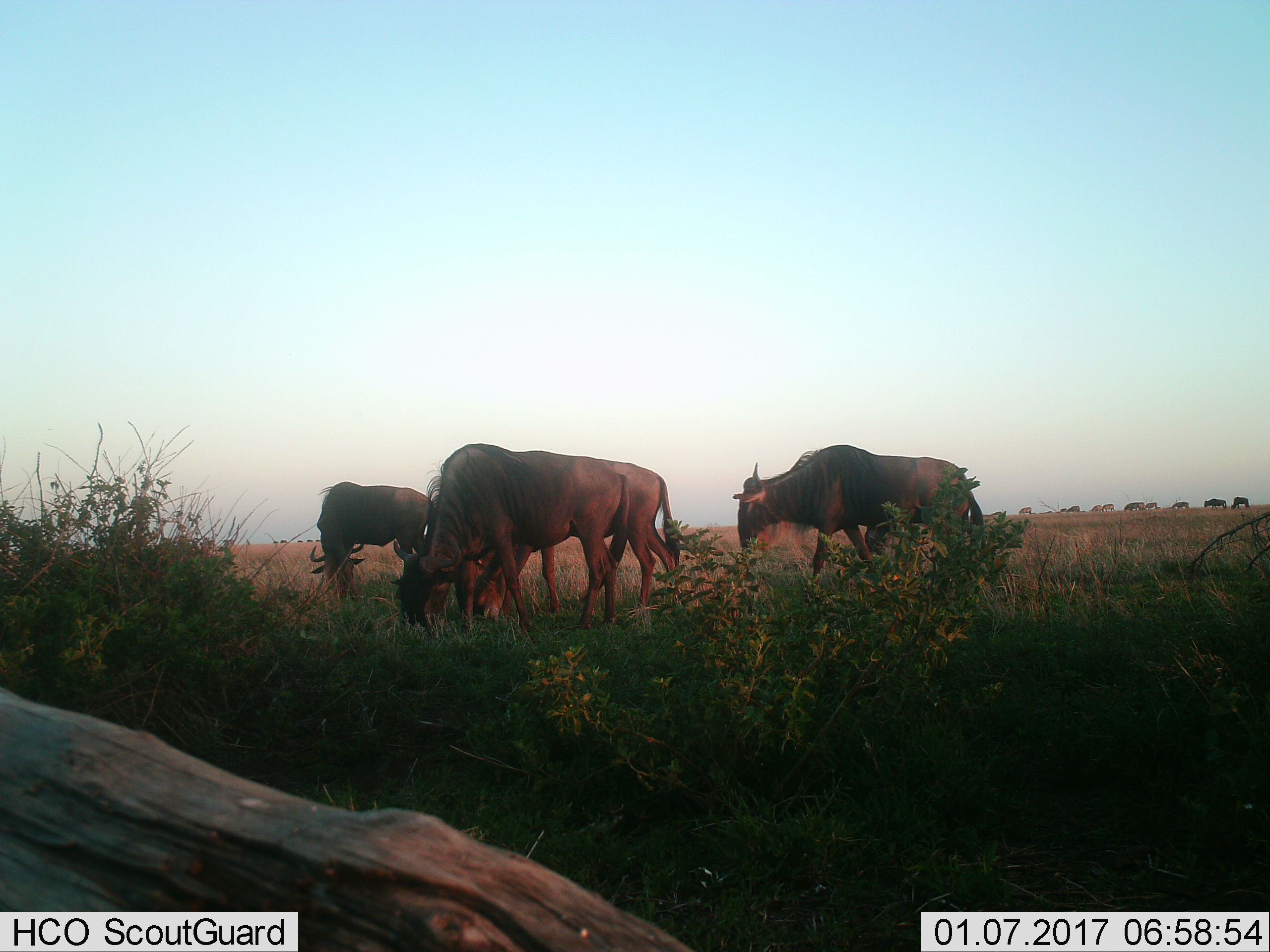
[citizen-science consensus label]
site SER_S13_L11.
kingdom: Animalia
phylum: Chordata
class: Mammalia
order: Artiodactyla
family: Bovidae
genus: Connochaetes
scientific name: Connochaetes taurinus taurinus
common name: blue wildebeest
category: wildebeestblue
Wildebeestblue (blue wildebeest) (Connochaetes taurinus taurinus), count 4. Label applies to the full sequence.